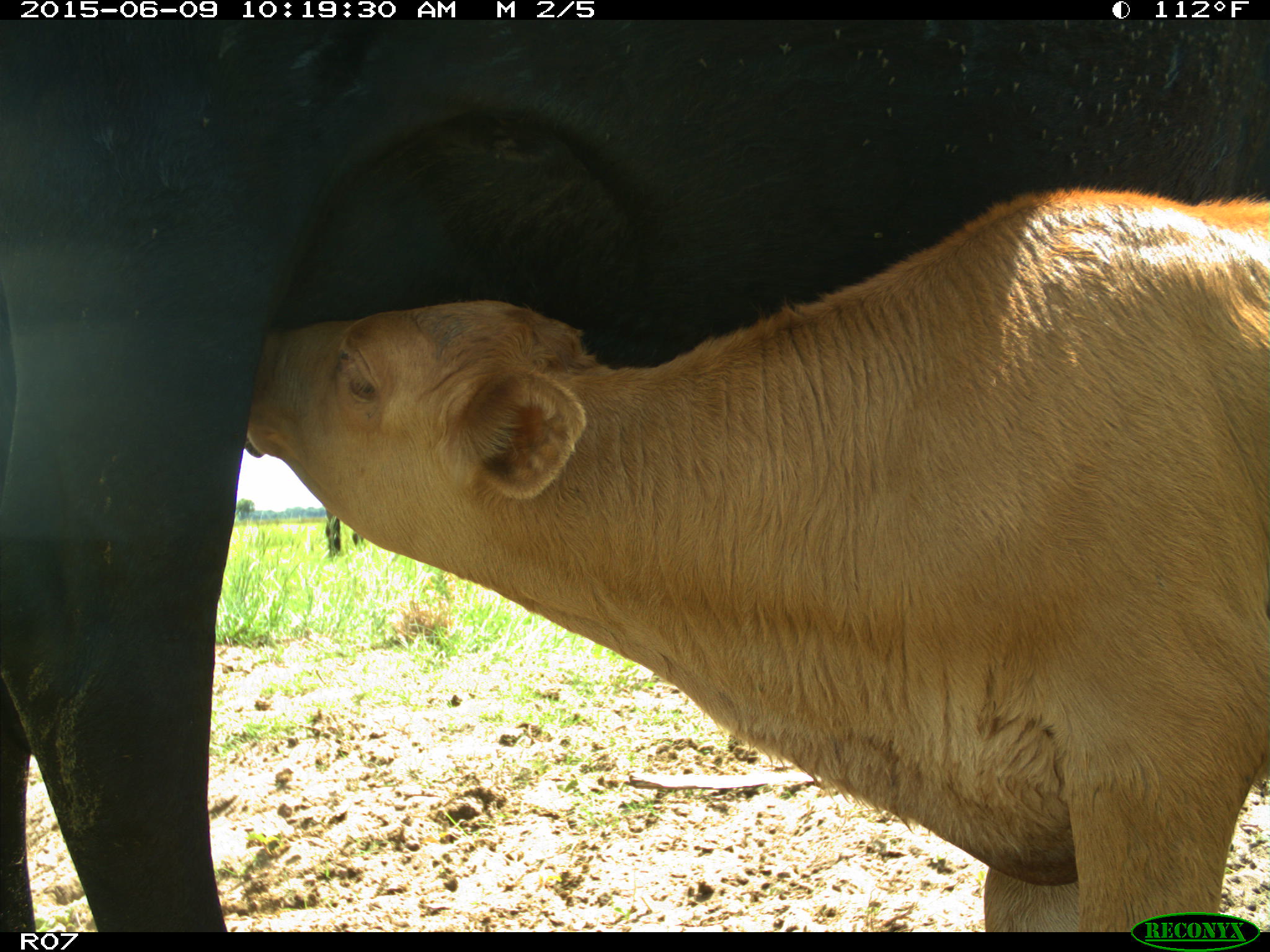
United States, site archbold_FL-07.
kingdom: Animalia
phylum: Chordata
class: Mammalia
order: Artiodactyla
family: Bovidae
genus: Bos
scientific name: Bos taurus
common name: domestic cow